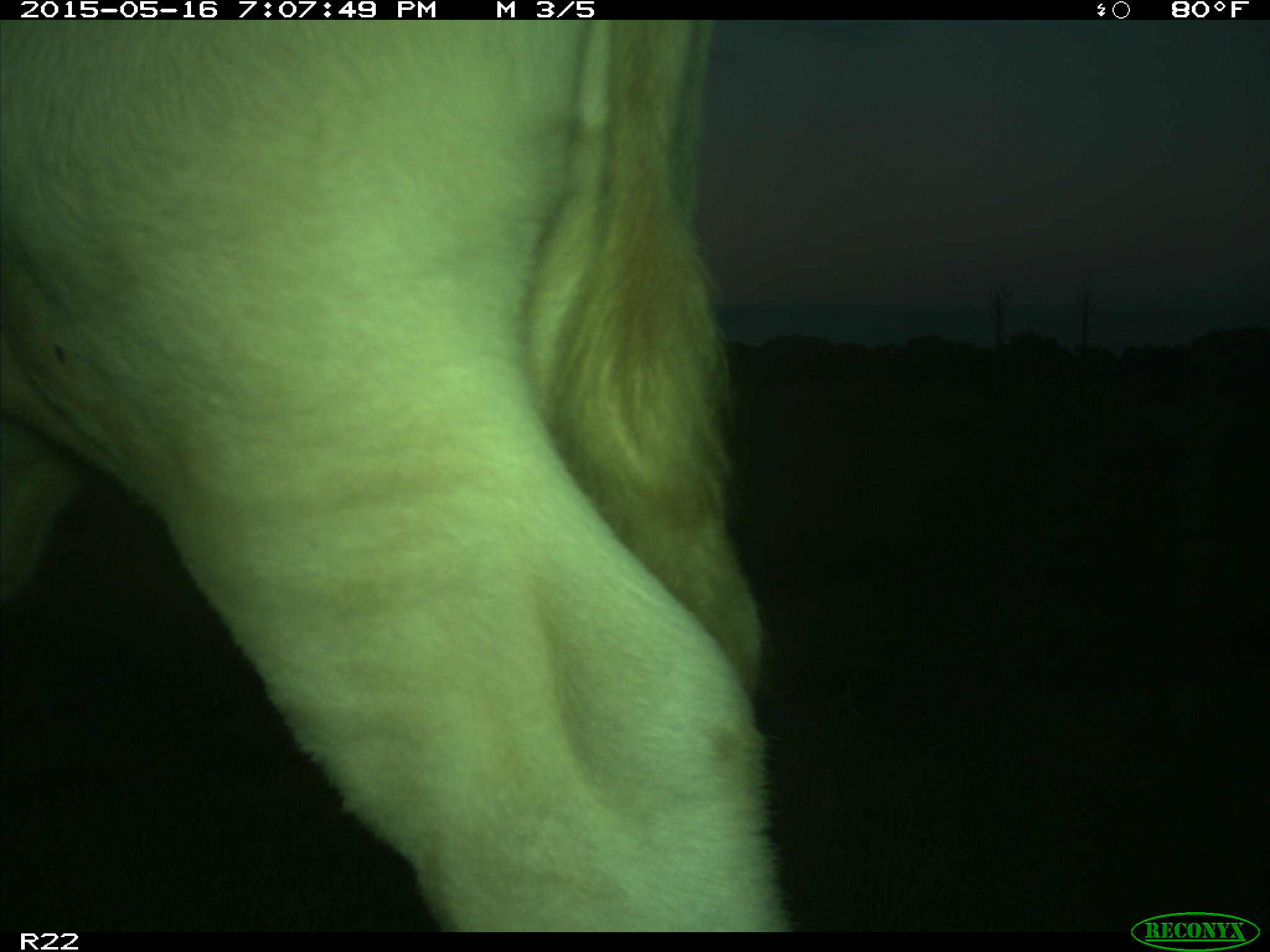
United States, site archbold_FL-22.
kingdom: Animalia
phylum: Chordata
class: Mammalia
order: Artiodactyla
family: Bovidae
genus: Bos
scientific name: Bos taurus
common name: domestic cow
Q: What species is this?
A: Bos taurus (domestic cow).